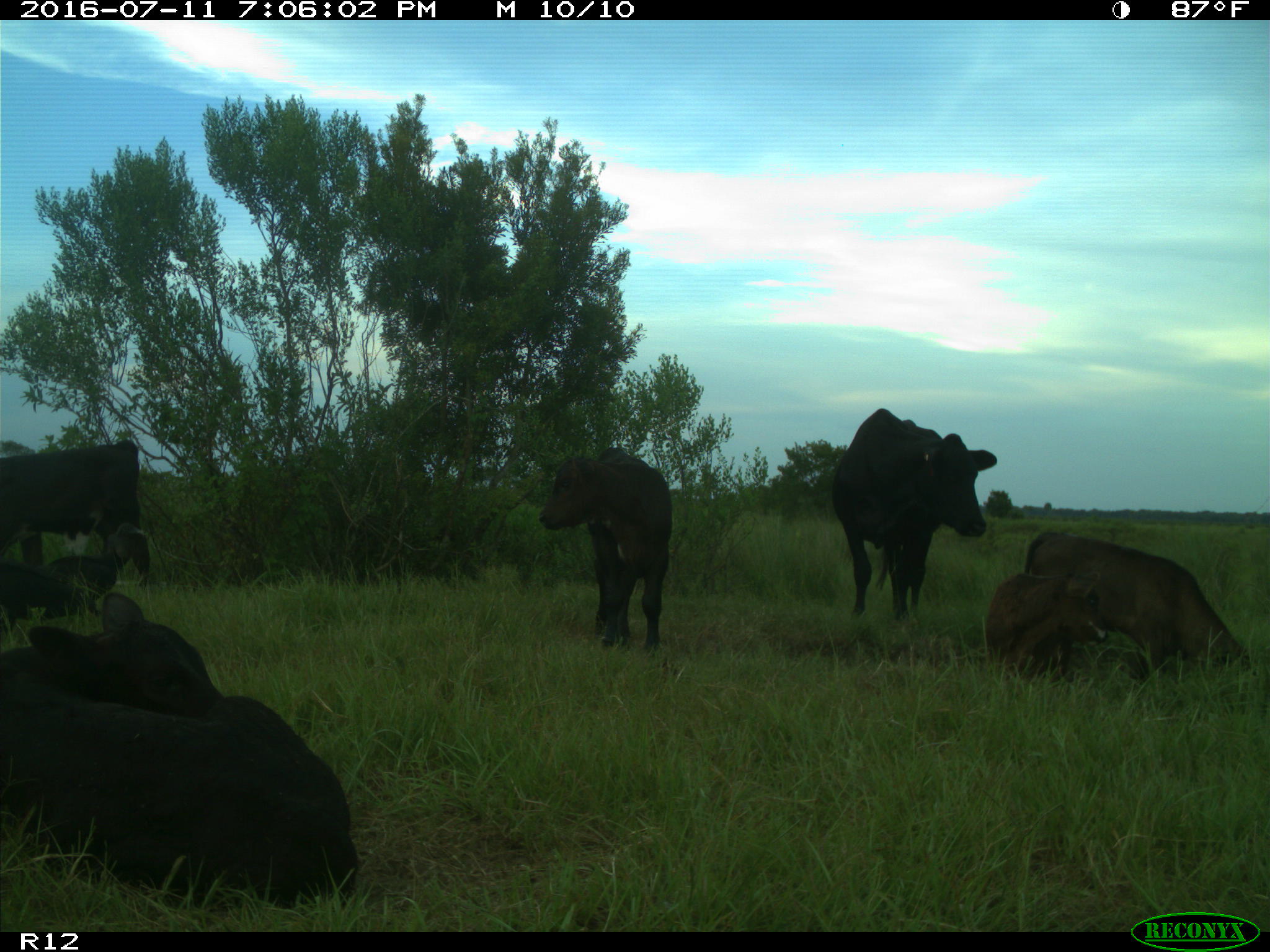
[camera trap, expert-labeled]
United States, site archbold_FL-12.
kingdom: Animalia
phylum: Chordata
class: Mammalia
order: Artiodactyla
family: Bovidae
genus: Bos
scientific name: Bos taurus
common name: domestic cow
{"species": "Bos taurus (domestic cow)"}